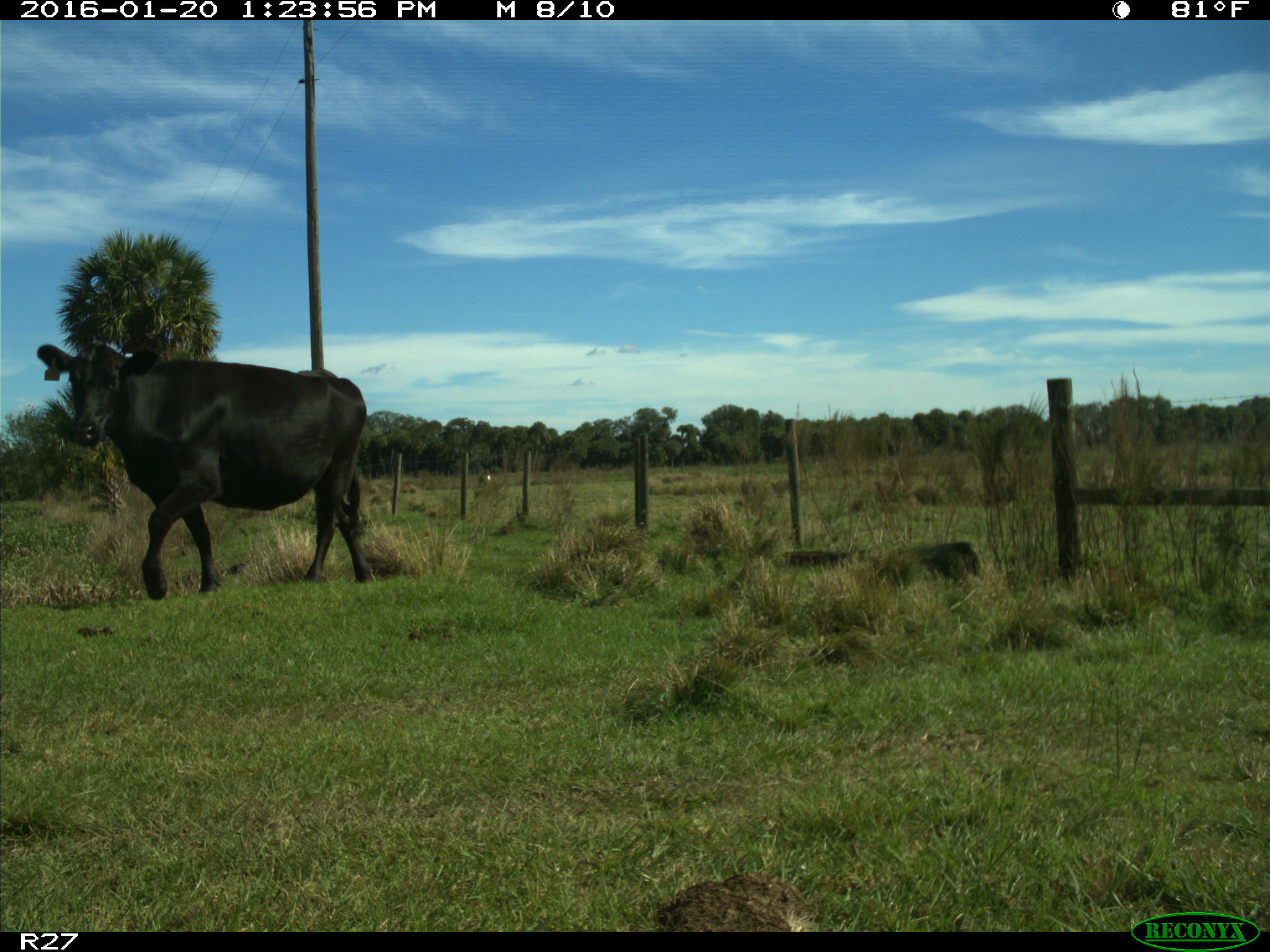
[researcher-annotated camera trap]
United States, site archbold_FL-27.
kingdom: Animalia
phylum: Chordata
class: Mammalia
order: Artiodactyla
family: Bovidae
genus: Bos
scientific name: Bos taurus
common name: domestic cow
Bos taurus (domestic cow).